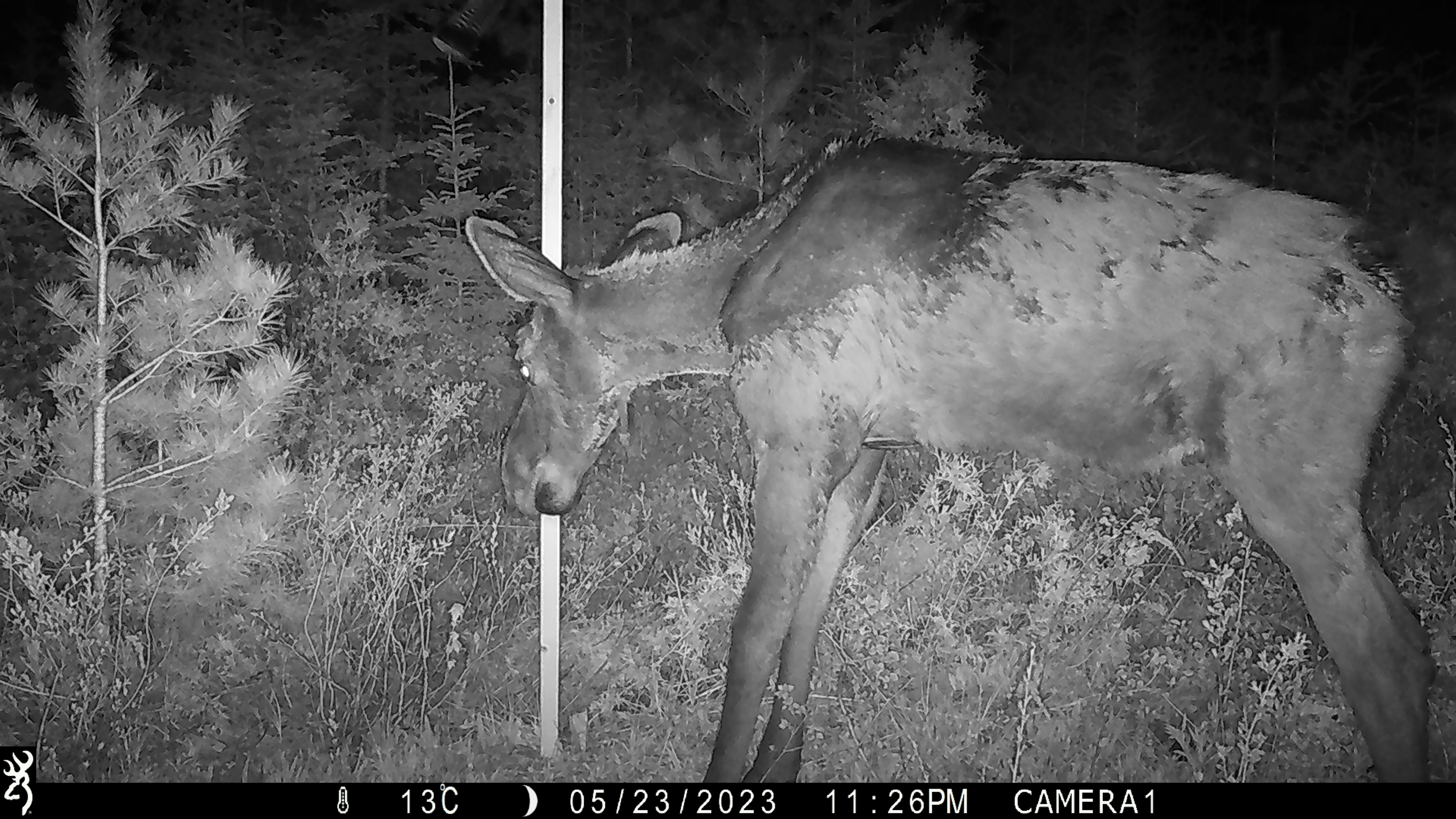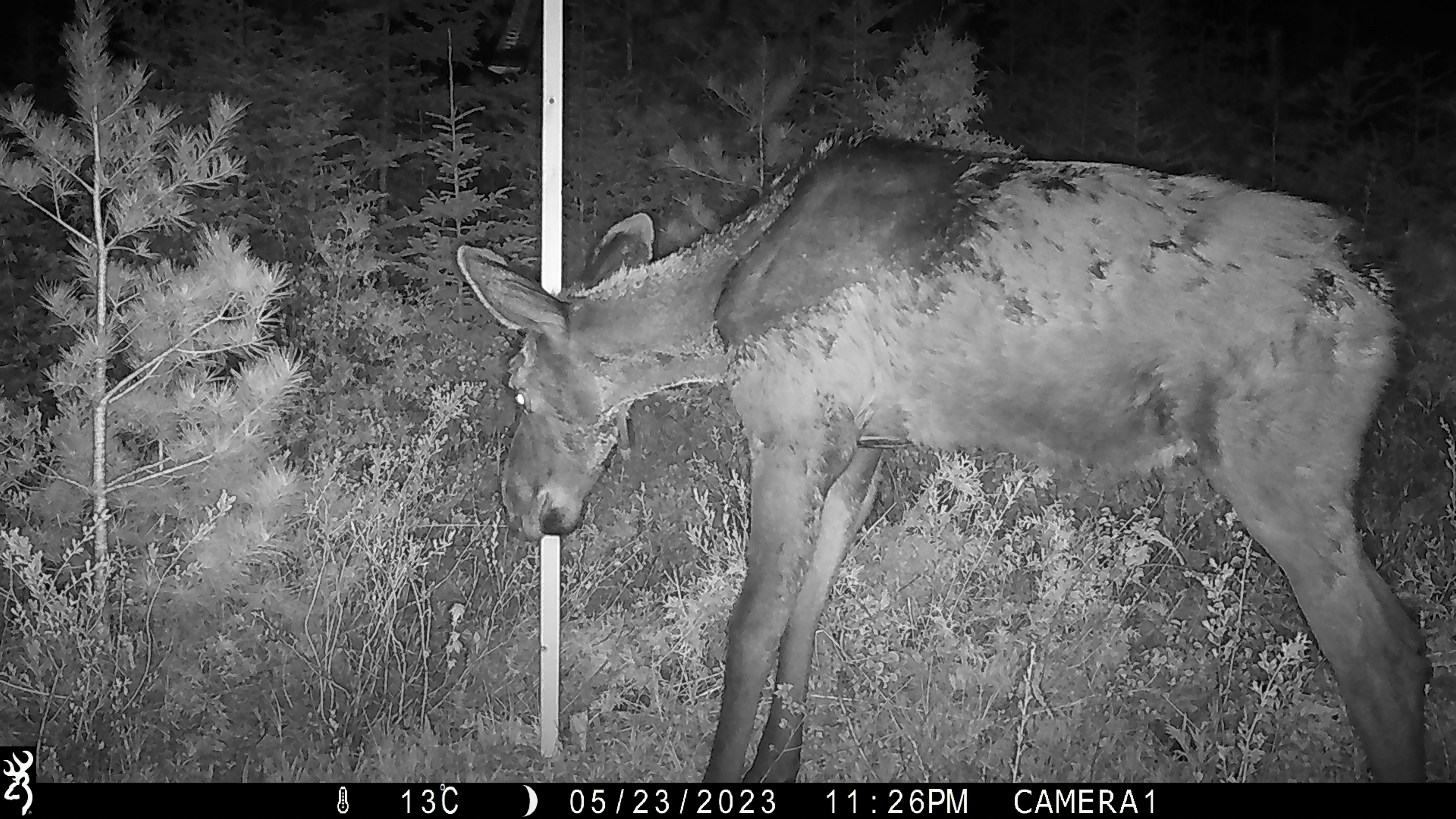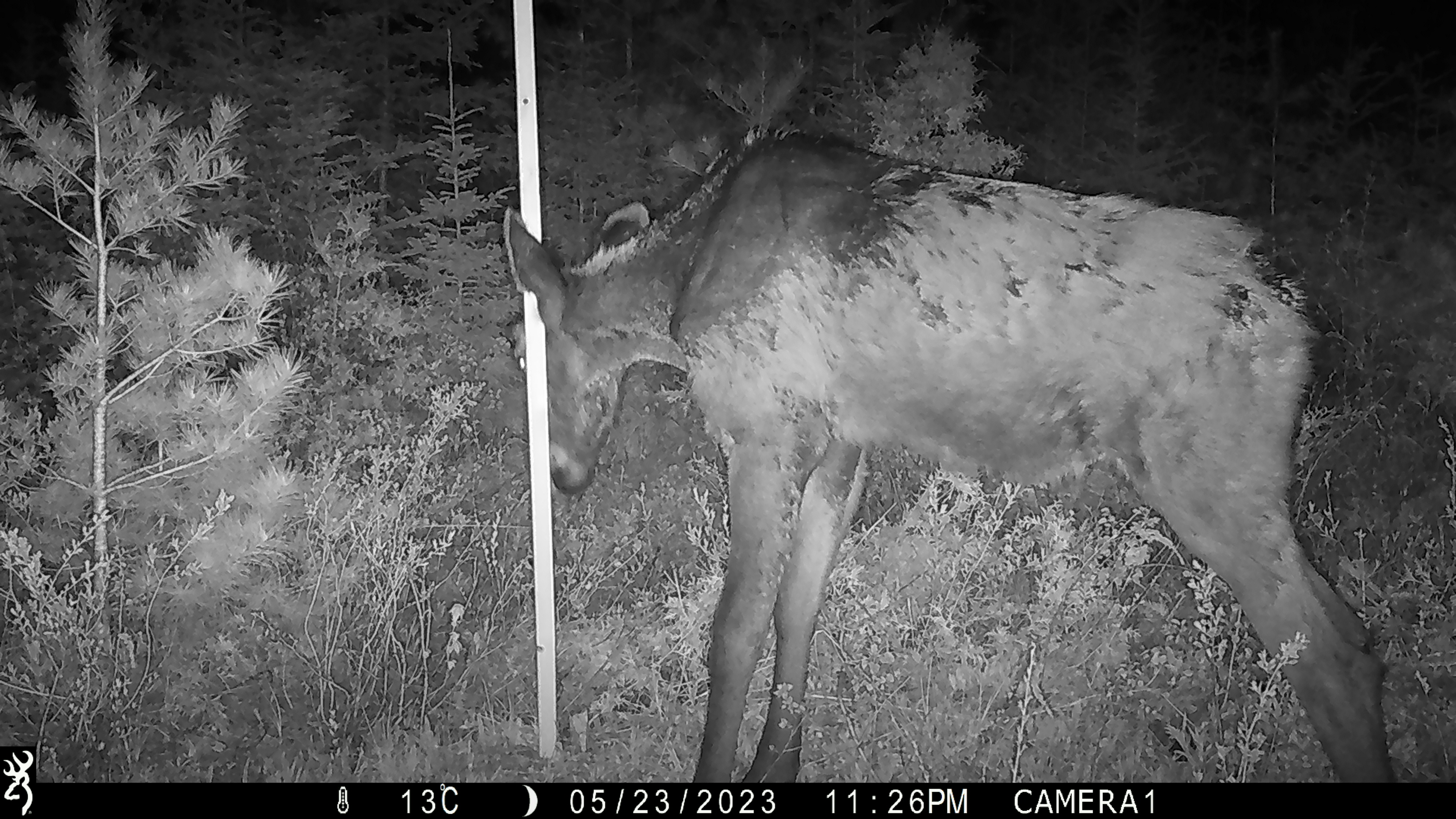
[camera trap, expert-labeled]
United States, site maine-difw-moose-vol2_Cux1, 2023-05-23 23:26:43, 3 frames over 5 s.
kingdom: Animalia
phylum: Chordata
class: Mammalia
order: Artiodactyla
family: Cervidae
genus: Alces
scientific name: Alces alces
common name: moose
Moose (Alces alces).